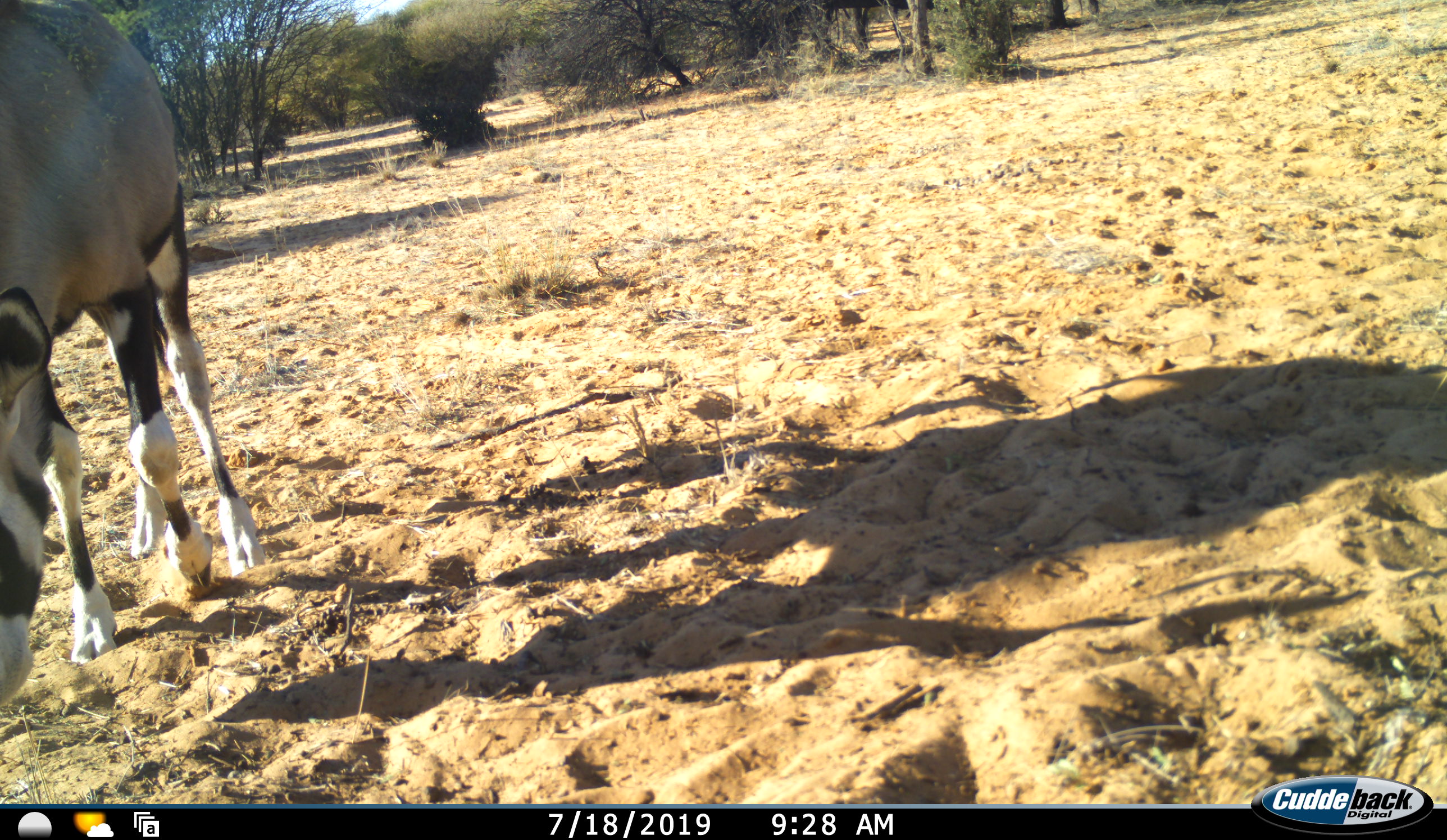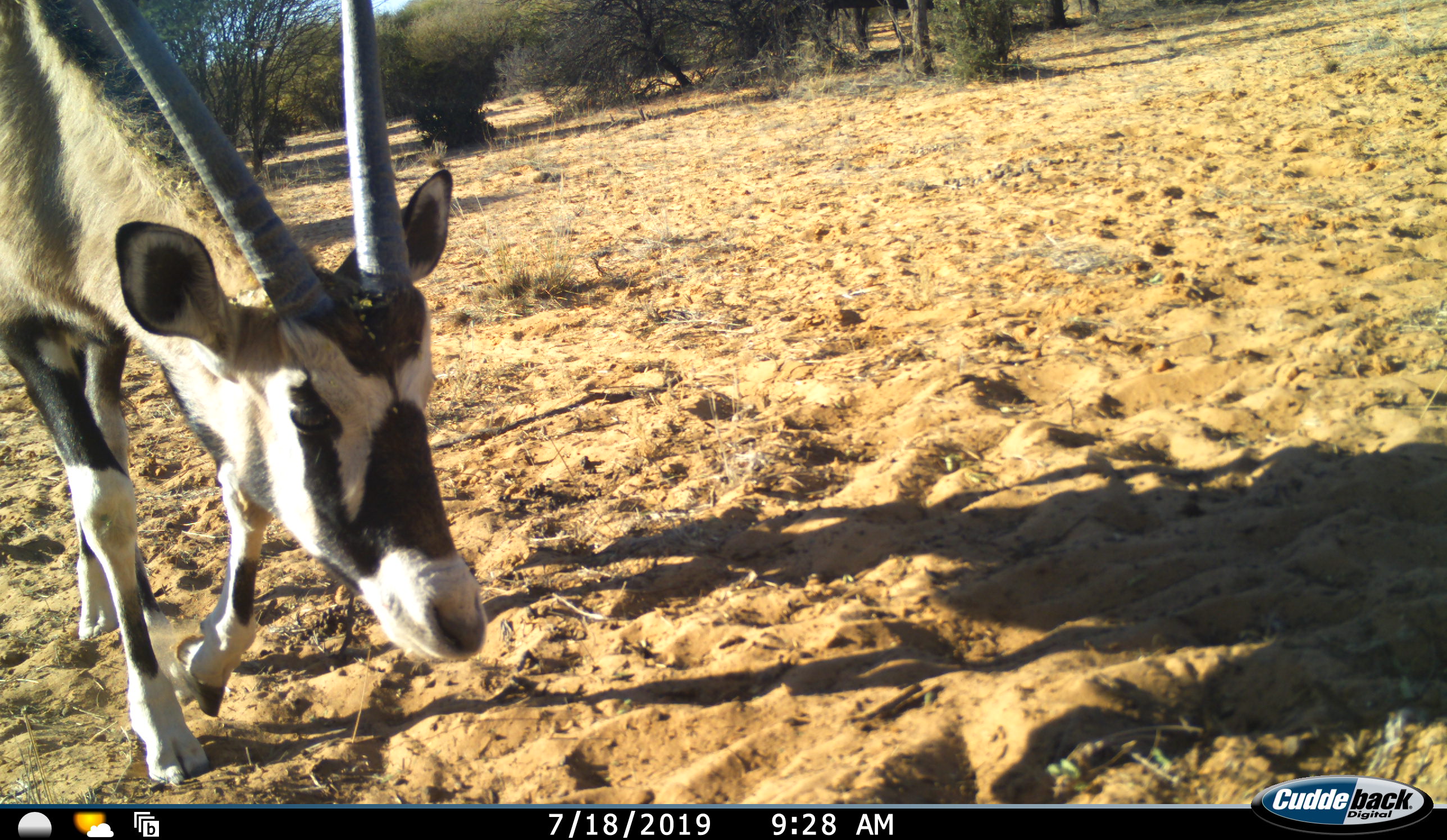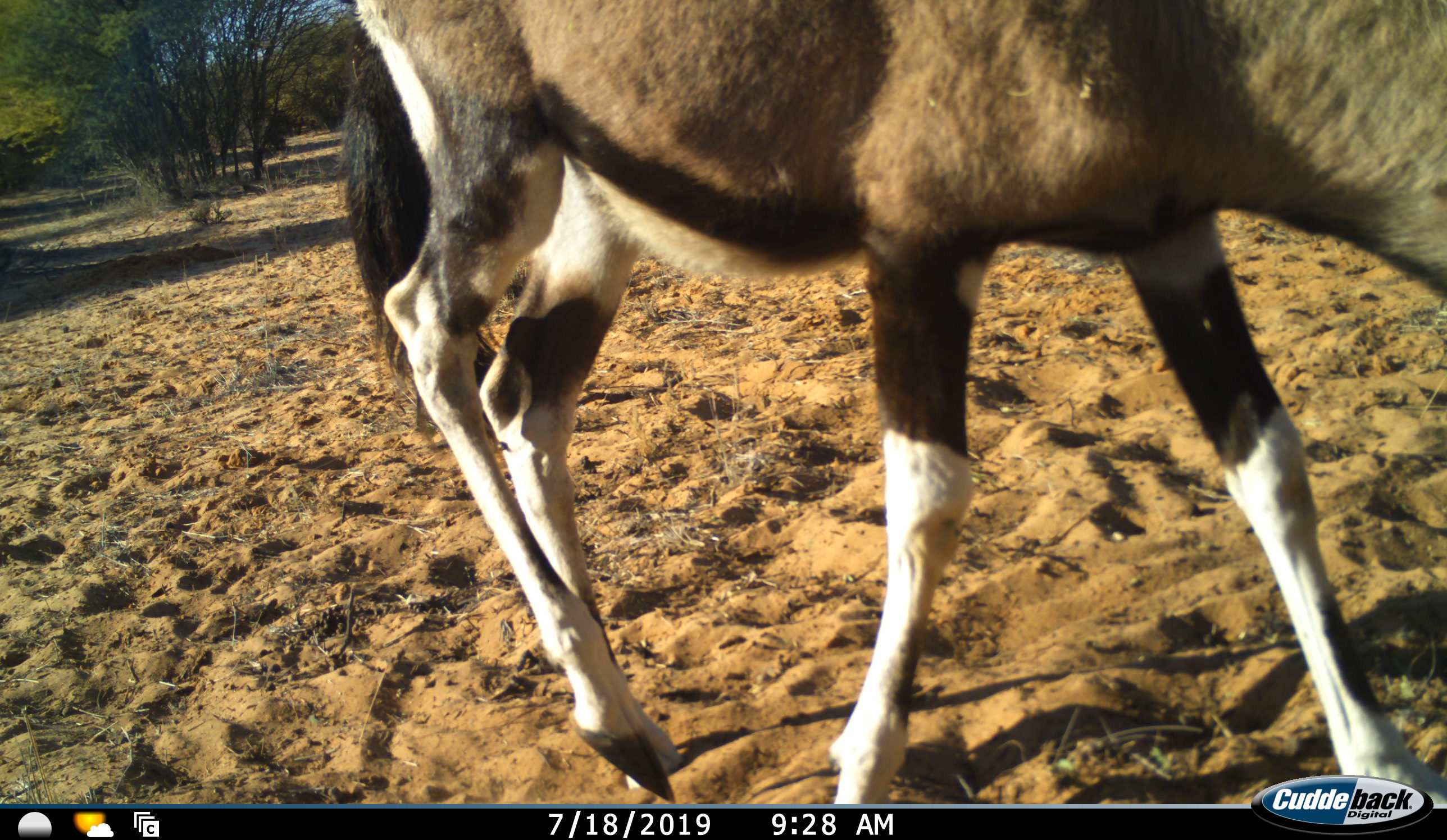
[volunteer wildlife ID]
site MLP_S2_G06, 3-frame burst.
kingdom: Animalia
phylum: Chordata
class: Mammalia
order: Artiodactyla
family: Bovidae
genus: Oryx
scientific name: Oryx gazella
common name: gemsbok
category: oryx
Oryx (gemsbok) (Oryx gazella), count 1. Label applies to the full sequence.